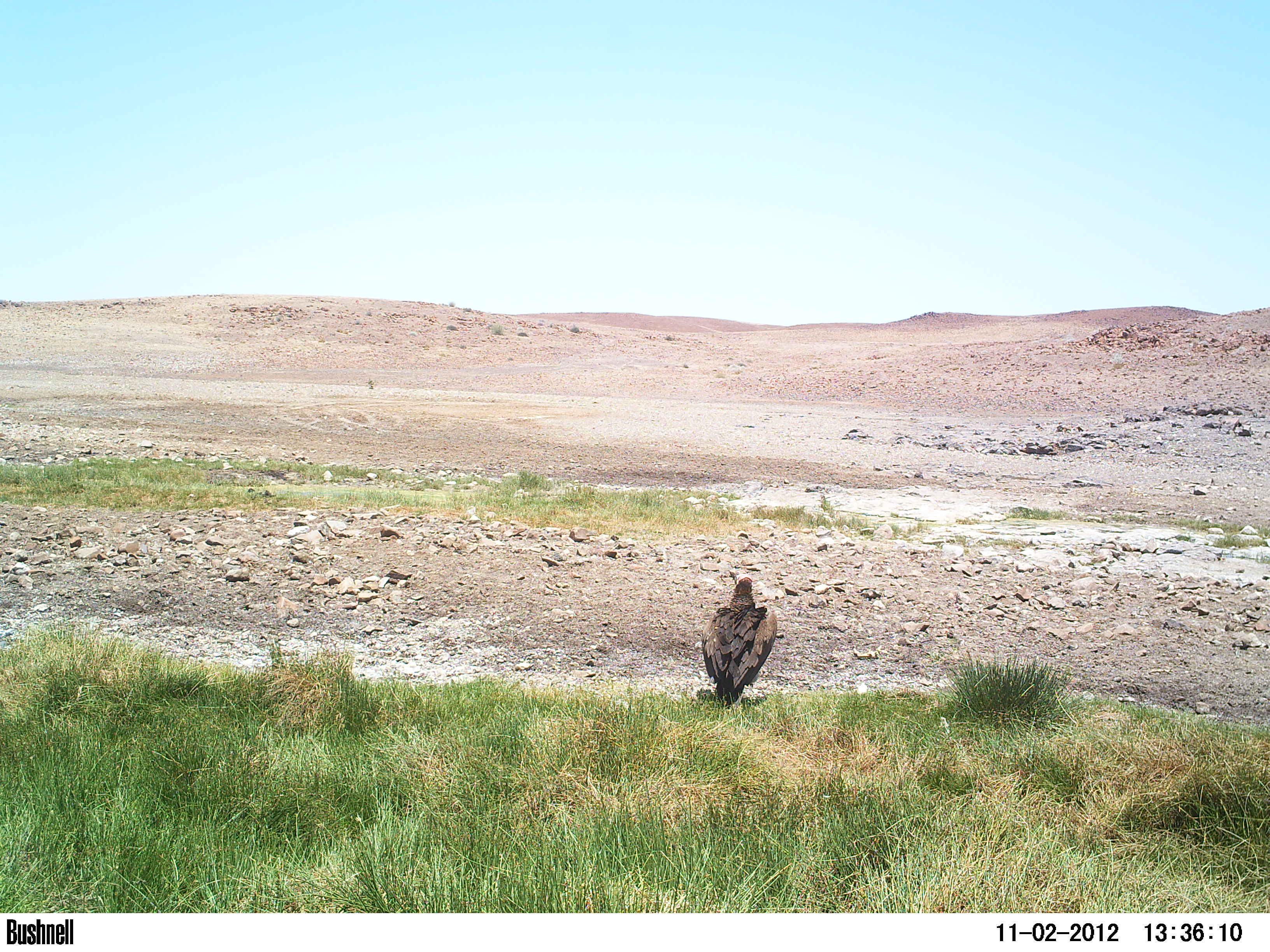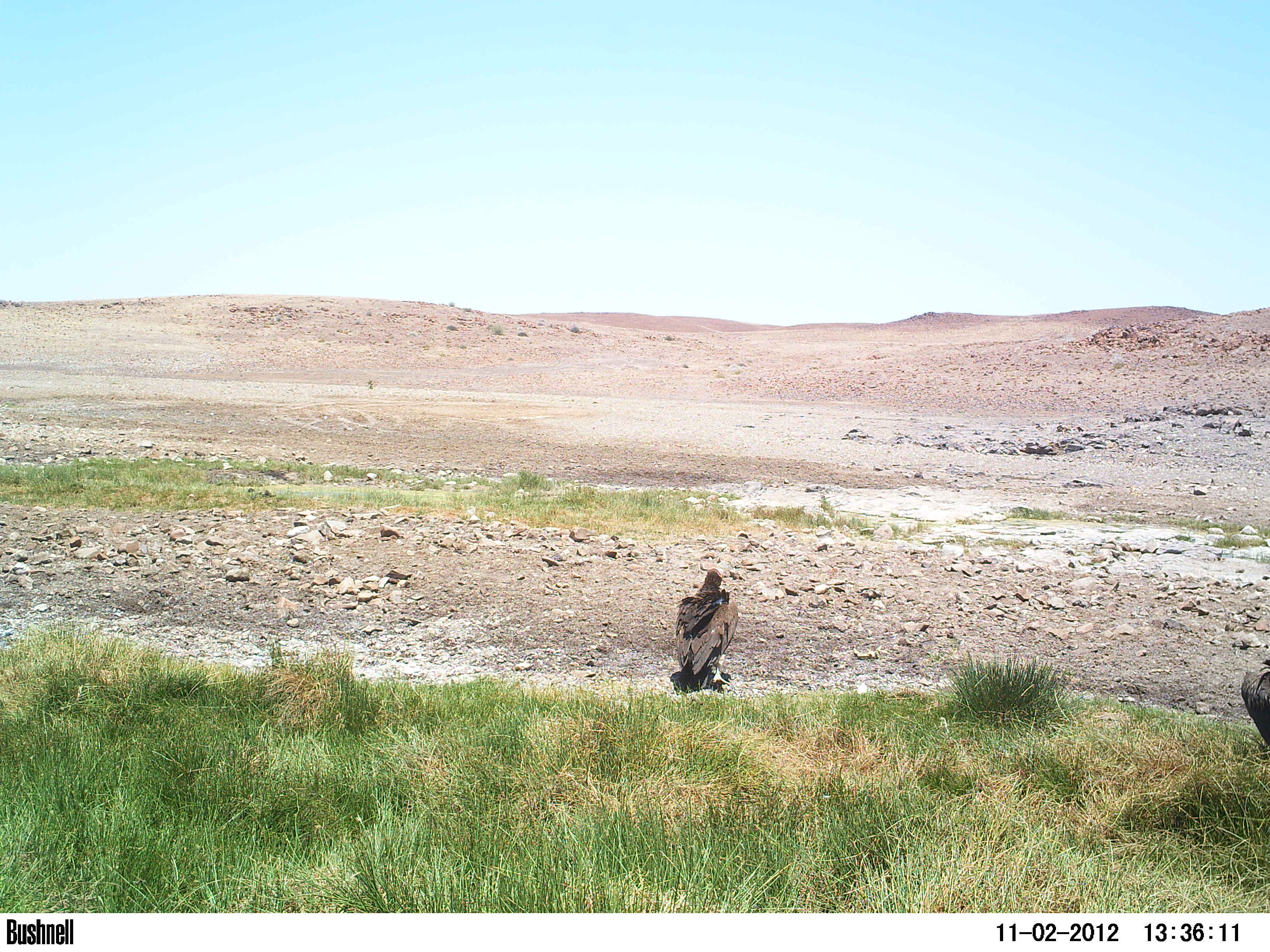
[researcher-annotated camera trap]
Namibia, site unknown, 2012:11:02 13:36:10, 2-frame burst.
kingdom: Animalia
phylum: Chordata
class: Aves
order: Accipitriformes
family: Accipitridae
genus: Torgos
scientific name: Torgos tracheliotos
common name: lappet-faced vulture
Torgos tracheliotos (lappet-faced vulture).